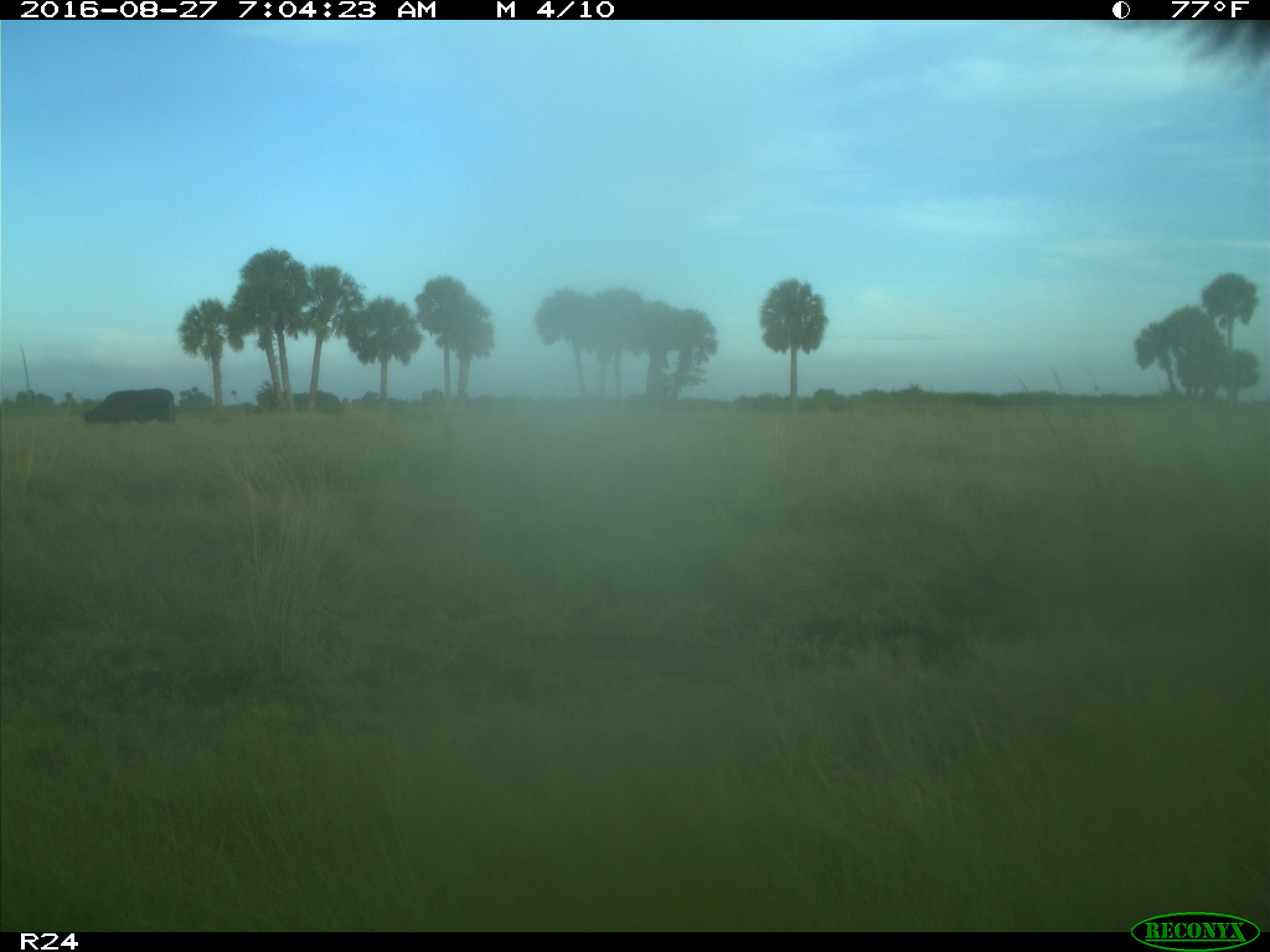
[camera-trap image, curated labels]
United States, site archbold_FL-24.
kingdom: Animalia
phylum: Chordata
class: Mammalia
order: Artiodactyla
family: Bovidae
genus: Bos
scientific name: Bos taurus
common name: domestic cow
Bos taurus (domestic cow).